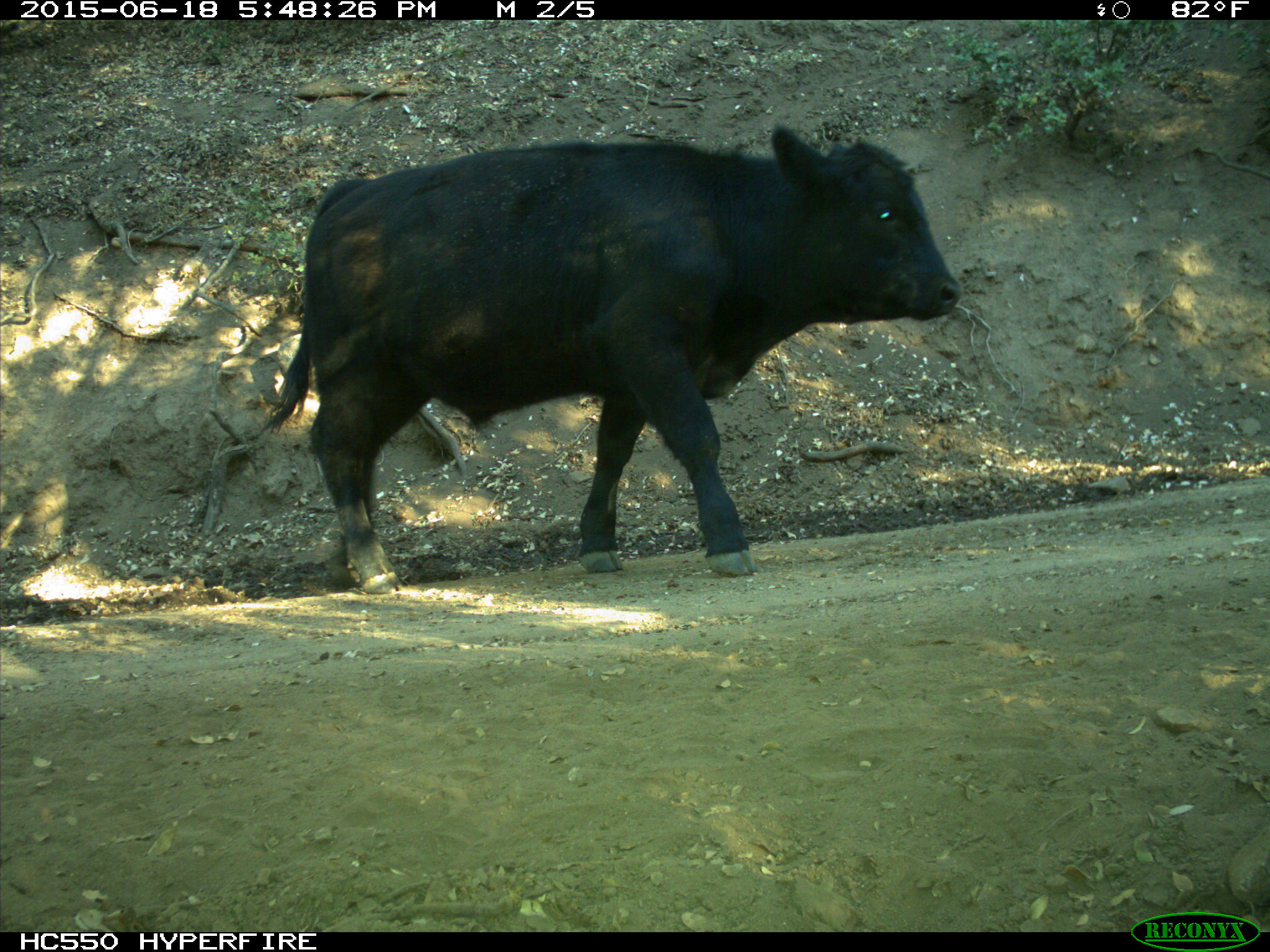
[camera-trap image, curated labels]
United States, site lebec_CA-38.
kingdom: Animalia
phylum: Chordata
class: Mammalia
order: Artiodactyla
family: Bovidae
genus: Bos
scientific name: Bos taurus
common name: domestic cow